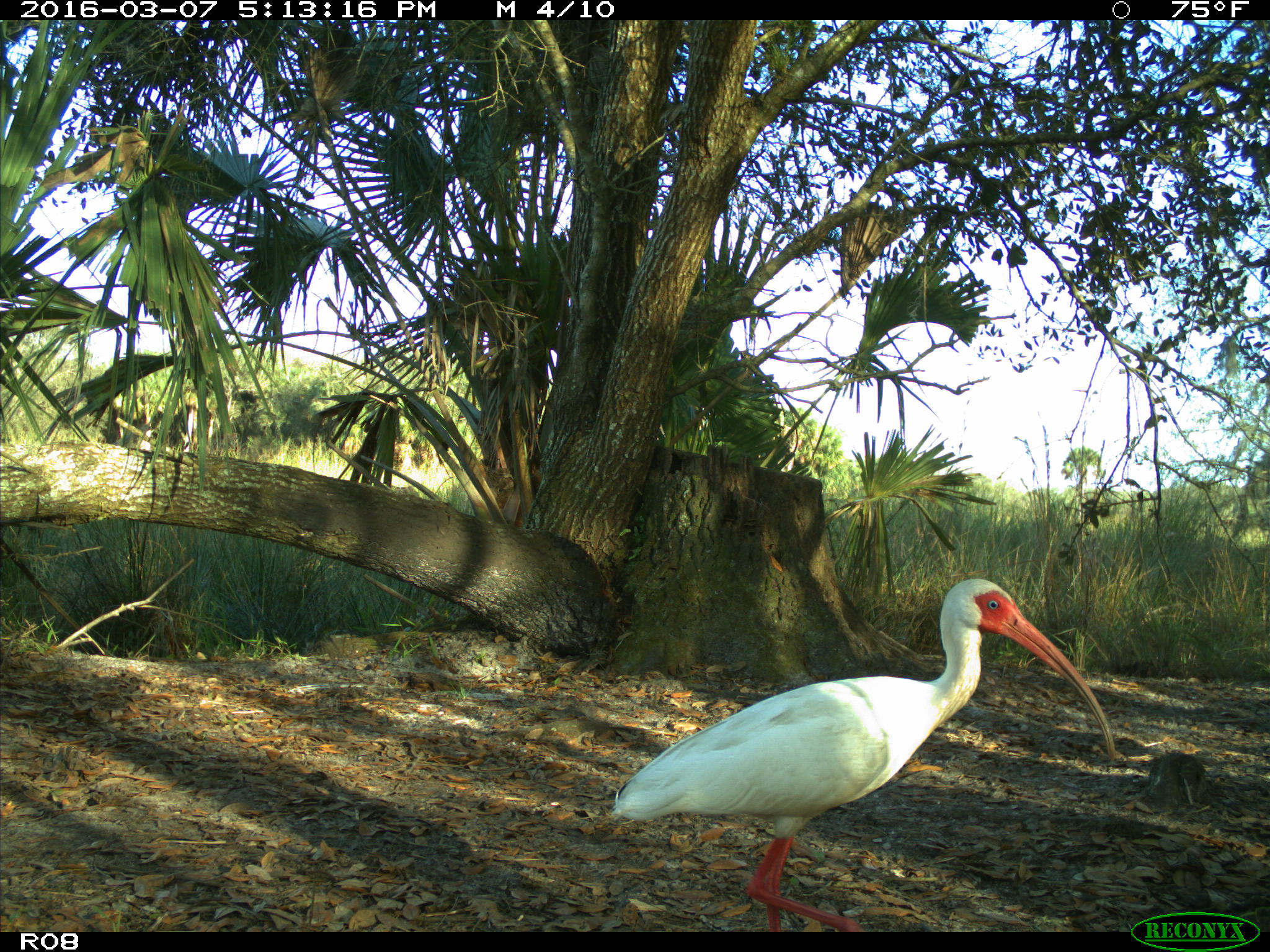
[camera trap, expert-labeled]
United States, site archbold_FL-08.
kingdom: Animalia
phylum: Chordata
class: Aves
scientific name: Aves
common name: birds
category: unidentified bird